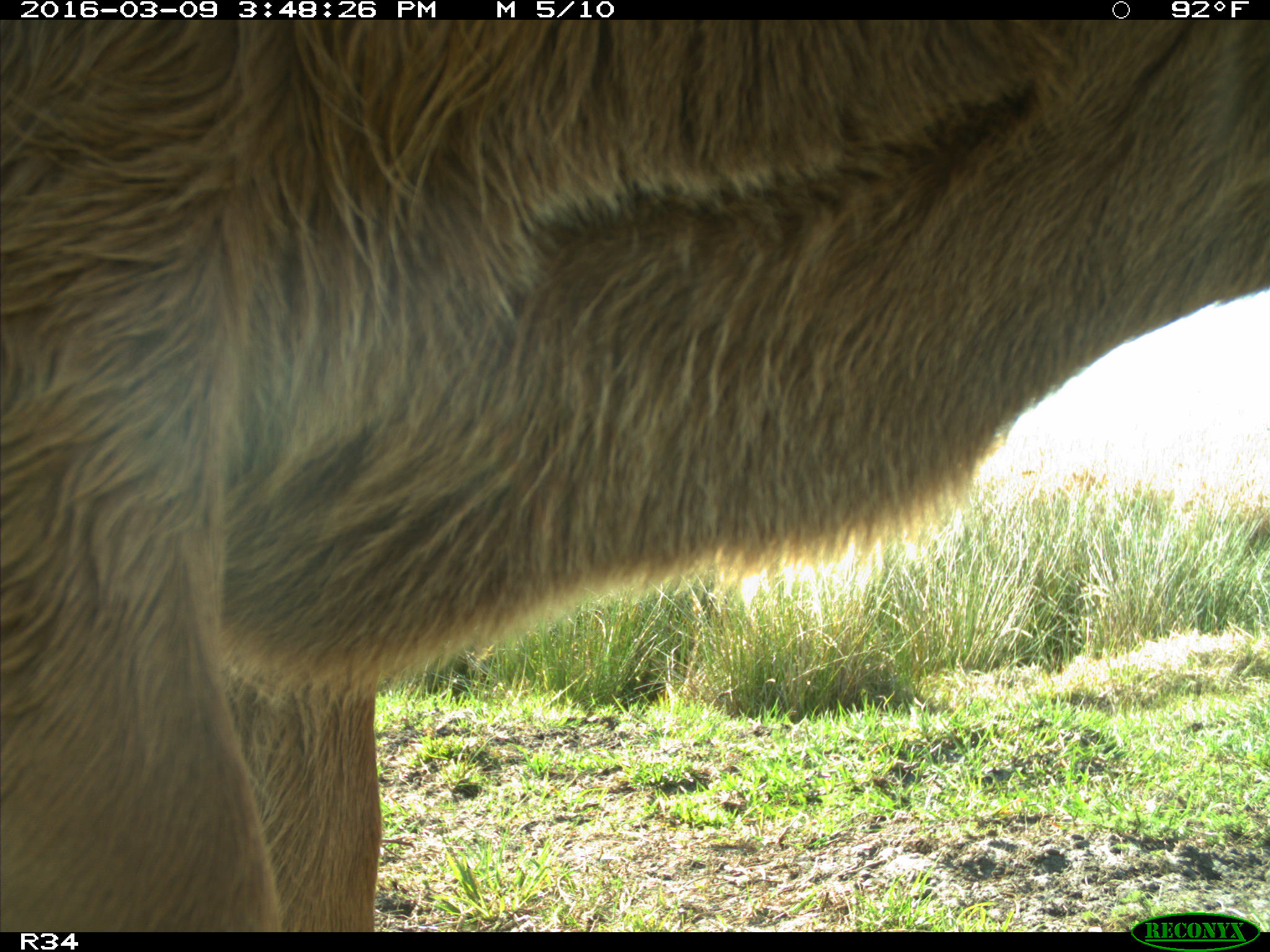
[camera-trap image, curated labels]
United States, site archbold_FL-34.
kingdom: Animalia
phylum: Chordata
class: Mammalia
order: Artiodactyla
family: Bovidae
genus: Bos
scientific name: Bos taurus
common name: domestic cow